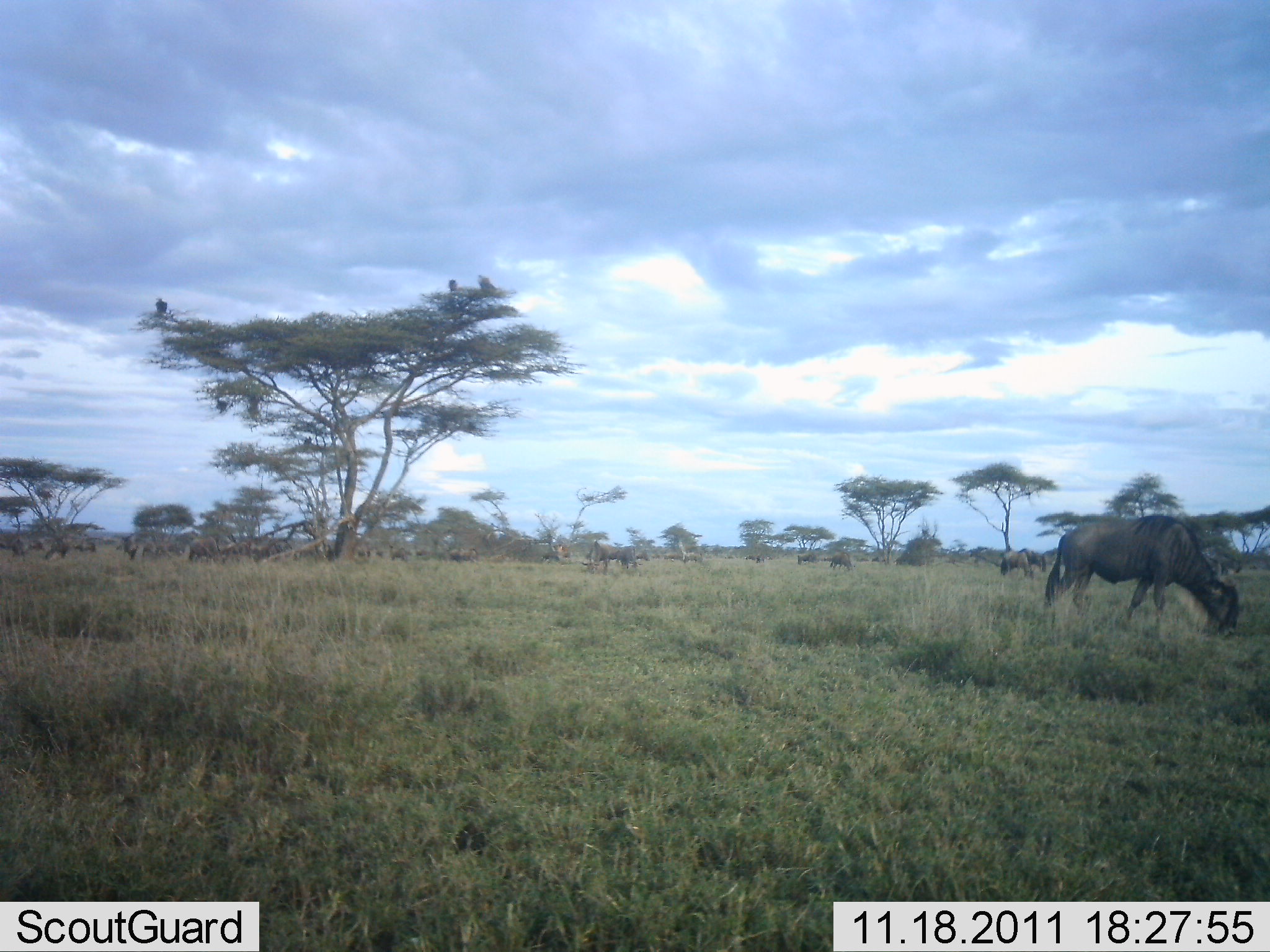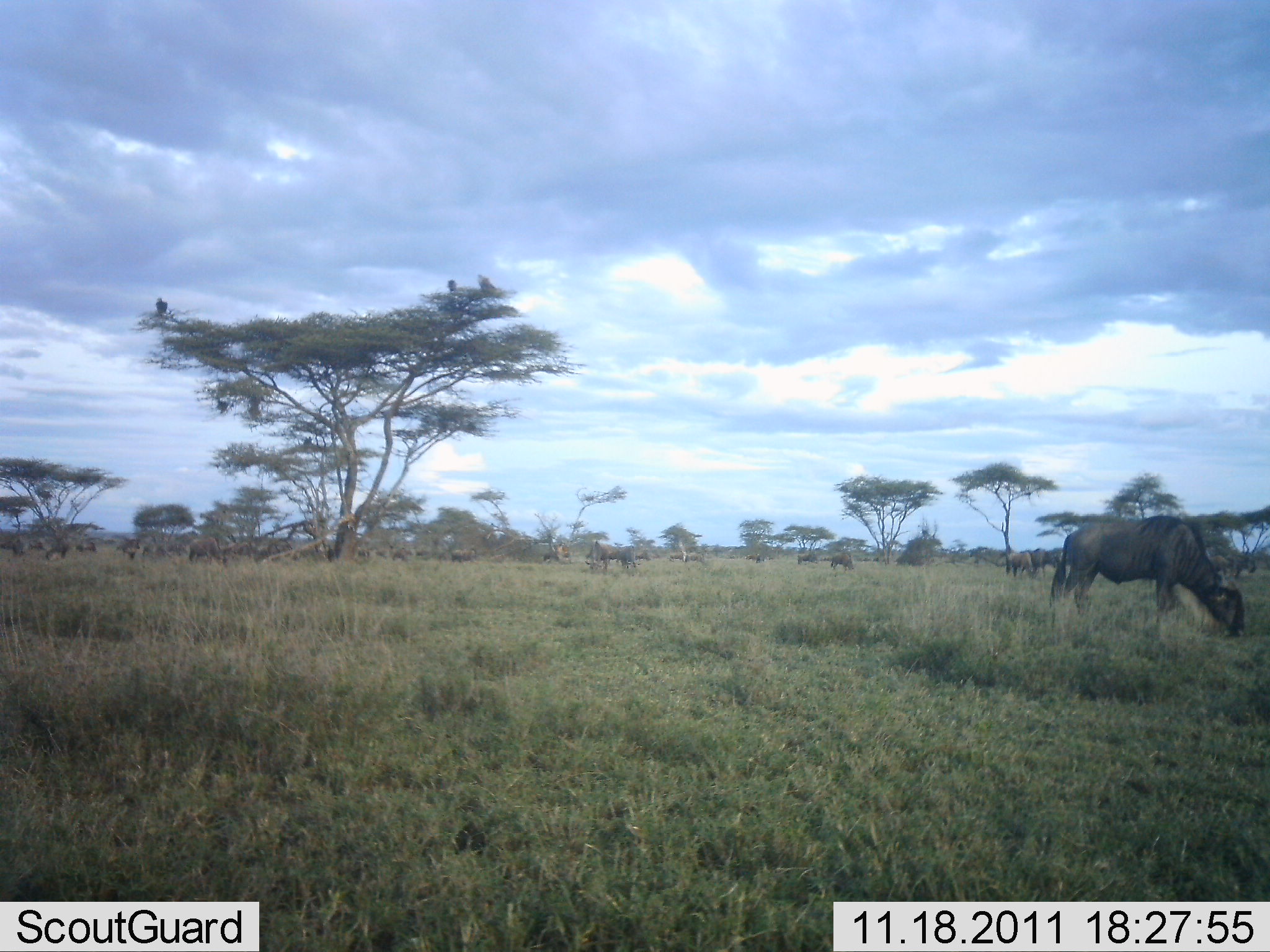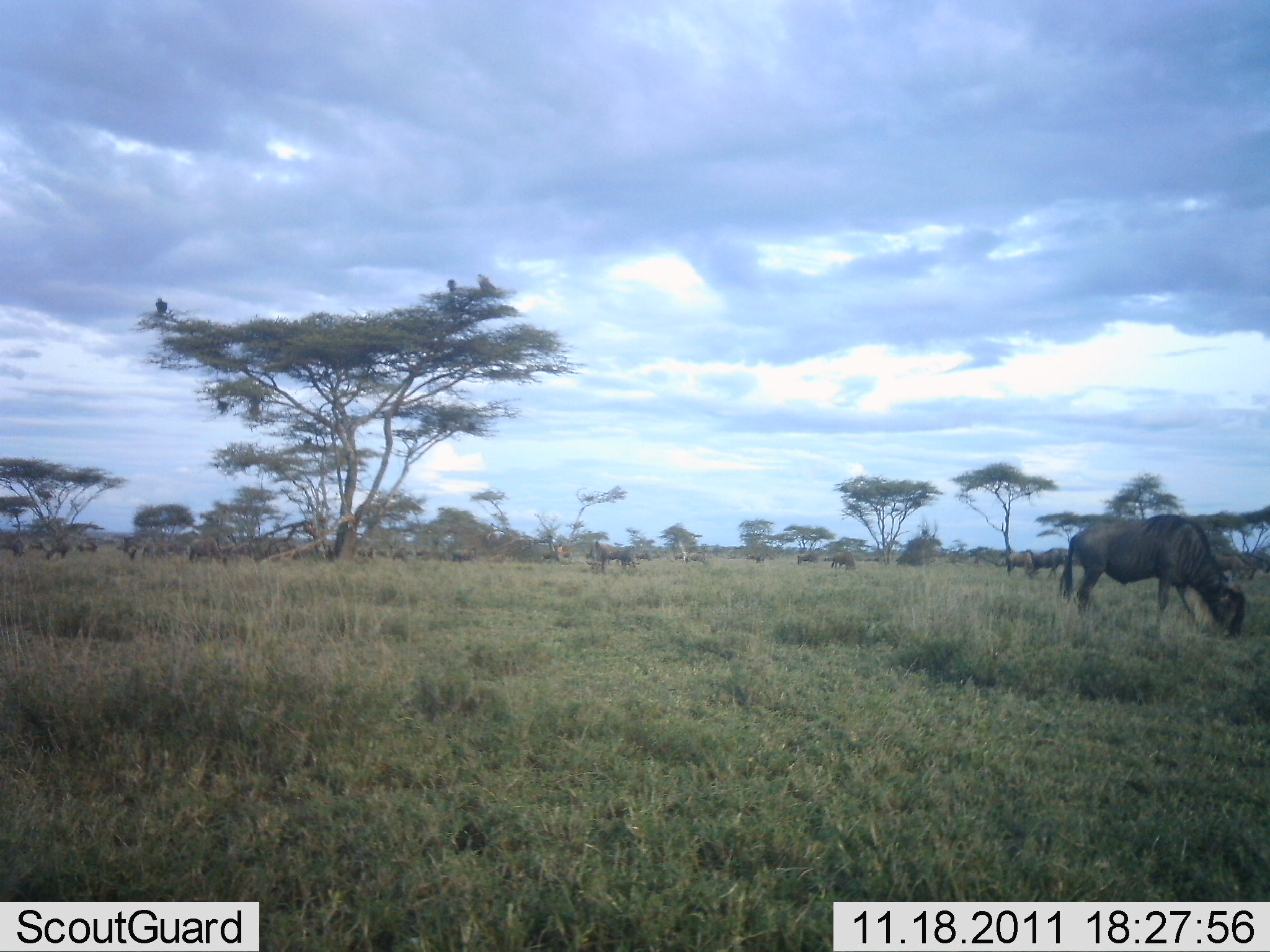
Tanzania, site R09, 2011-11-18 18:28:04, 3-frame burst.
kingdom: Animalia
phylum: Chordata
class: Mammalia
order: Artiodactyla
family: Bovidae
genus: Connochaetes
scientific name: Connochaetes taurinus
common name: blue wildebeest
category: wildebeest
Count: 11-50.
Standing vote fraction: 41%.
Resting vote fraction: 6%.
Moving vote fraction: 6%.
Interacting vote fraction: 0%.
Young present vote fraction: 0%.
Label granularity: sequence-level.